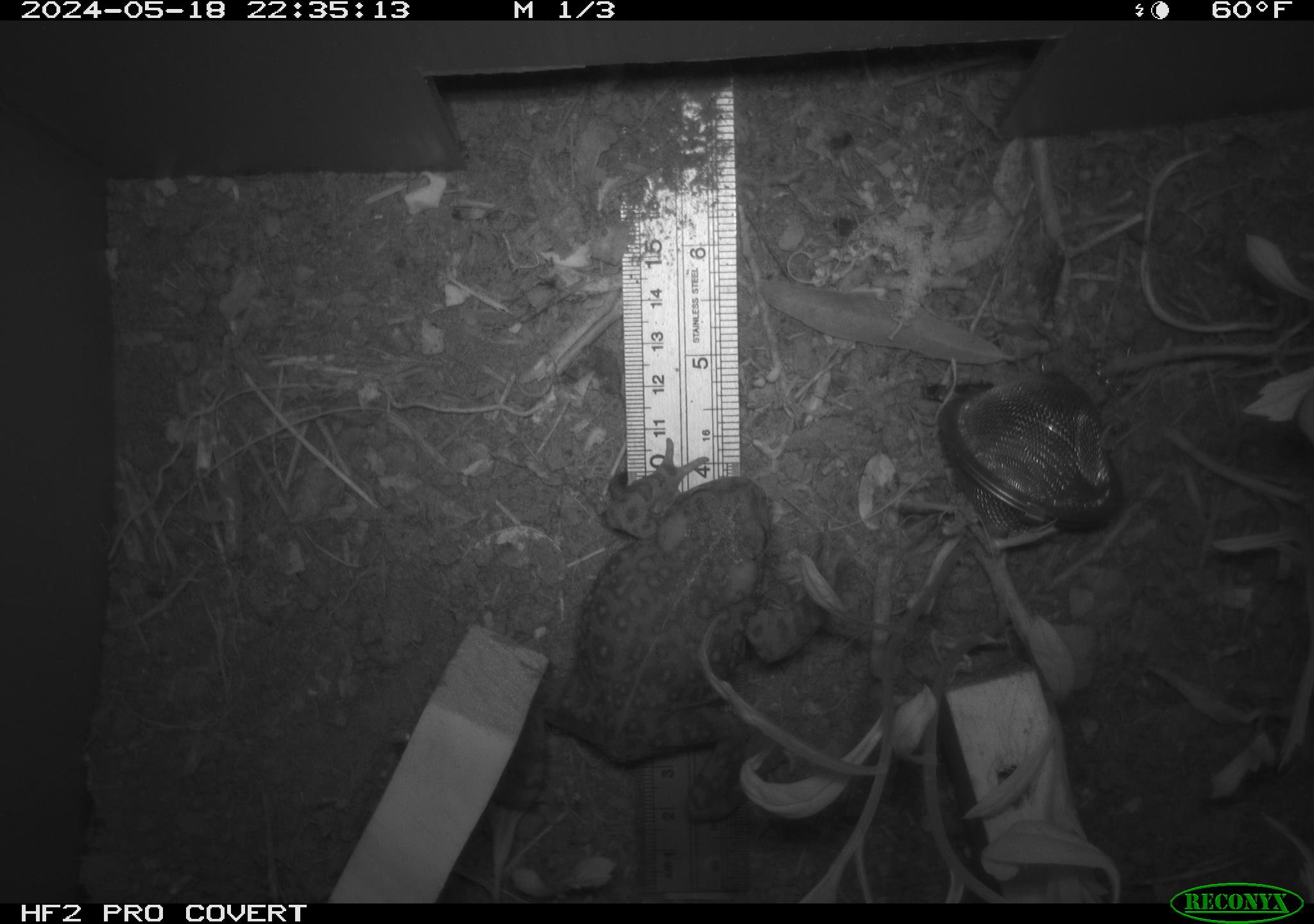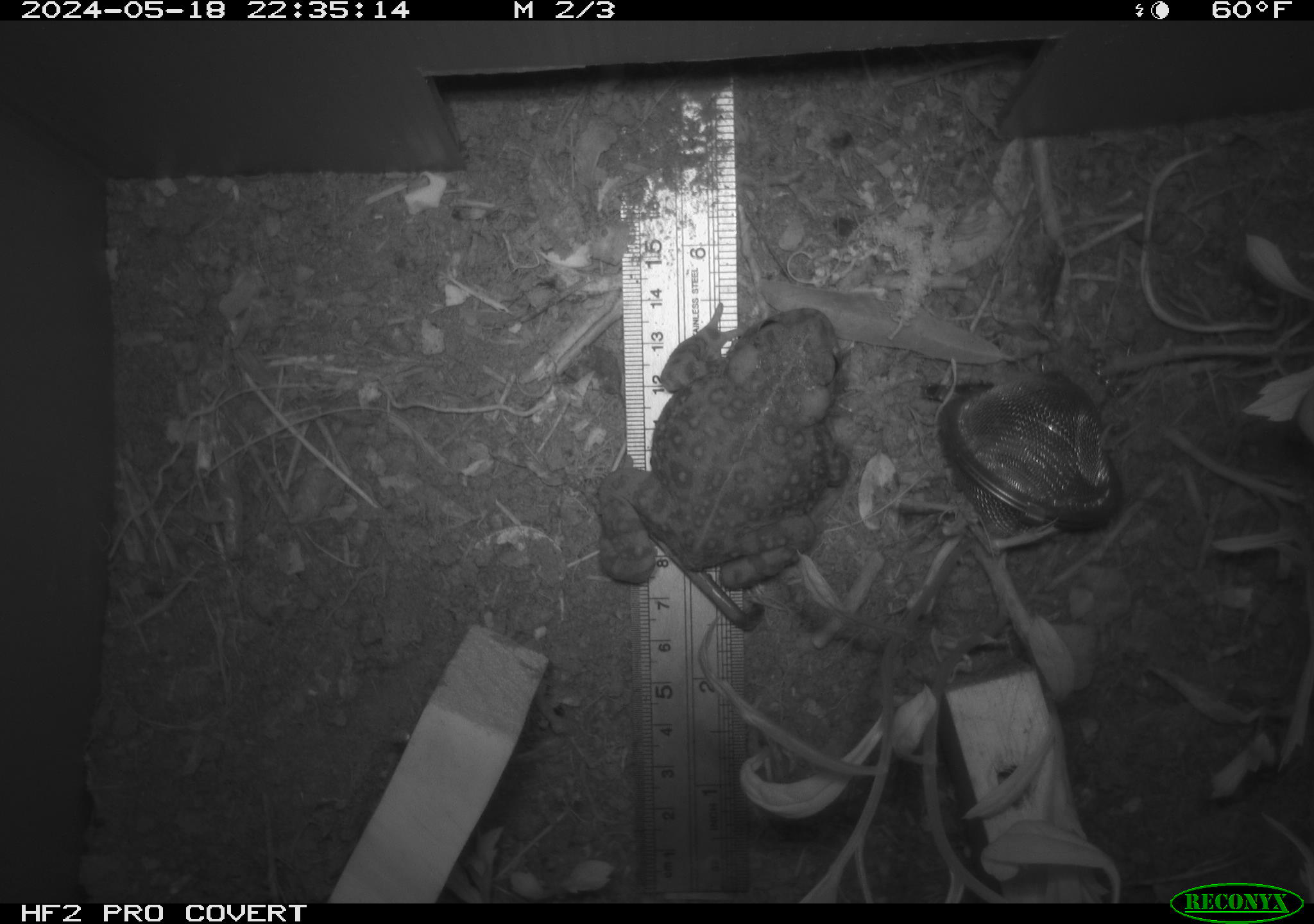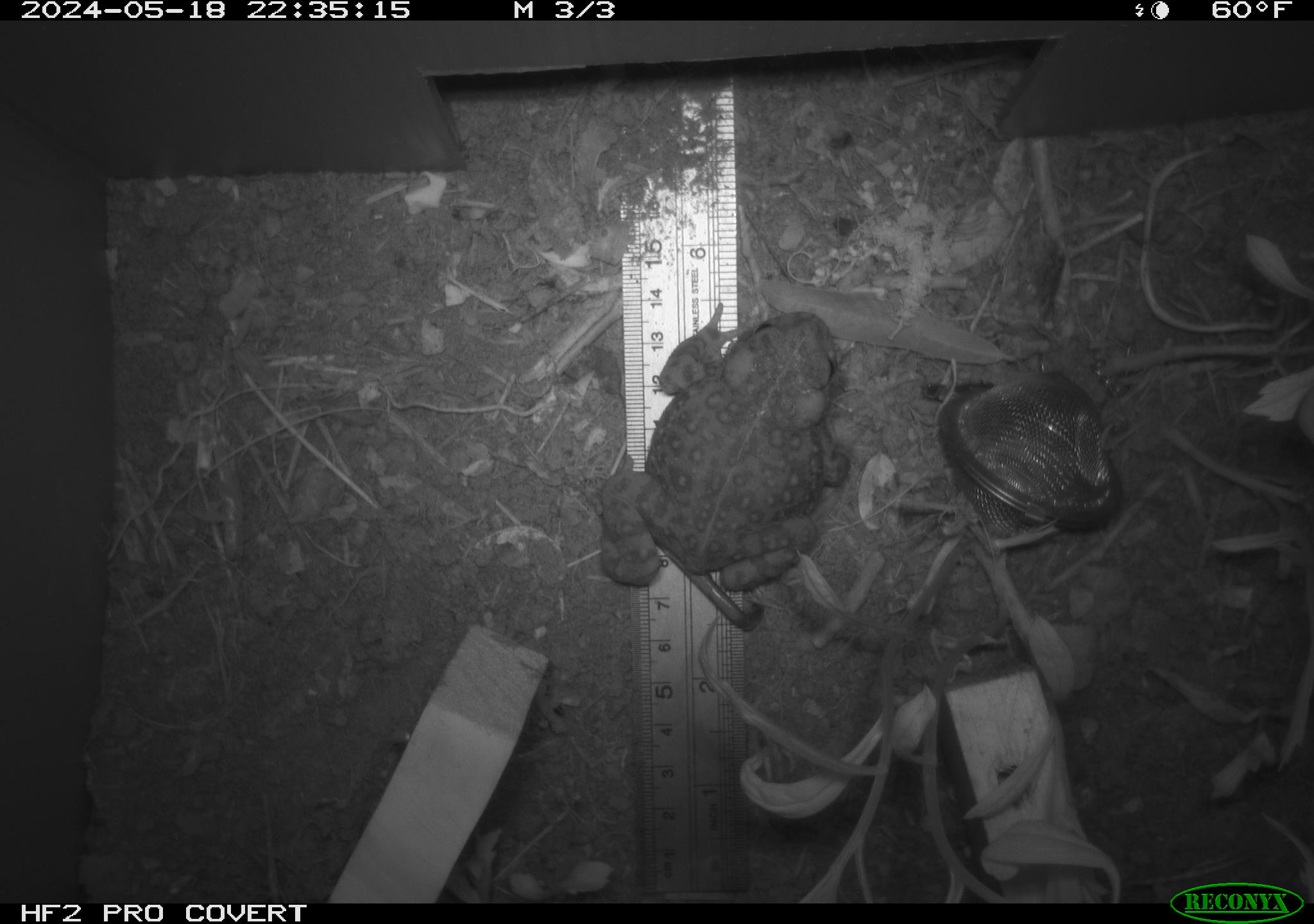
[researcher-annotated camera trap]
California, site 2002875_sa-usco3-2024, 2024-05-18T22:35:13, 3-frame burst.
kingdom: Animalia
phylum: Chordata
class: Amphibia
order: Anura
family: Bufonidae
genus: Anaxyrus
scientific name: Anaxyrus boreas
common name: western toad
Western toad (Anaxyrus boreas).